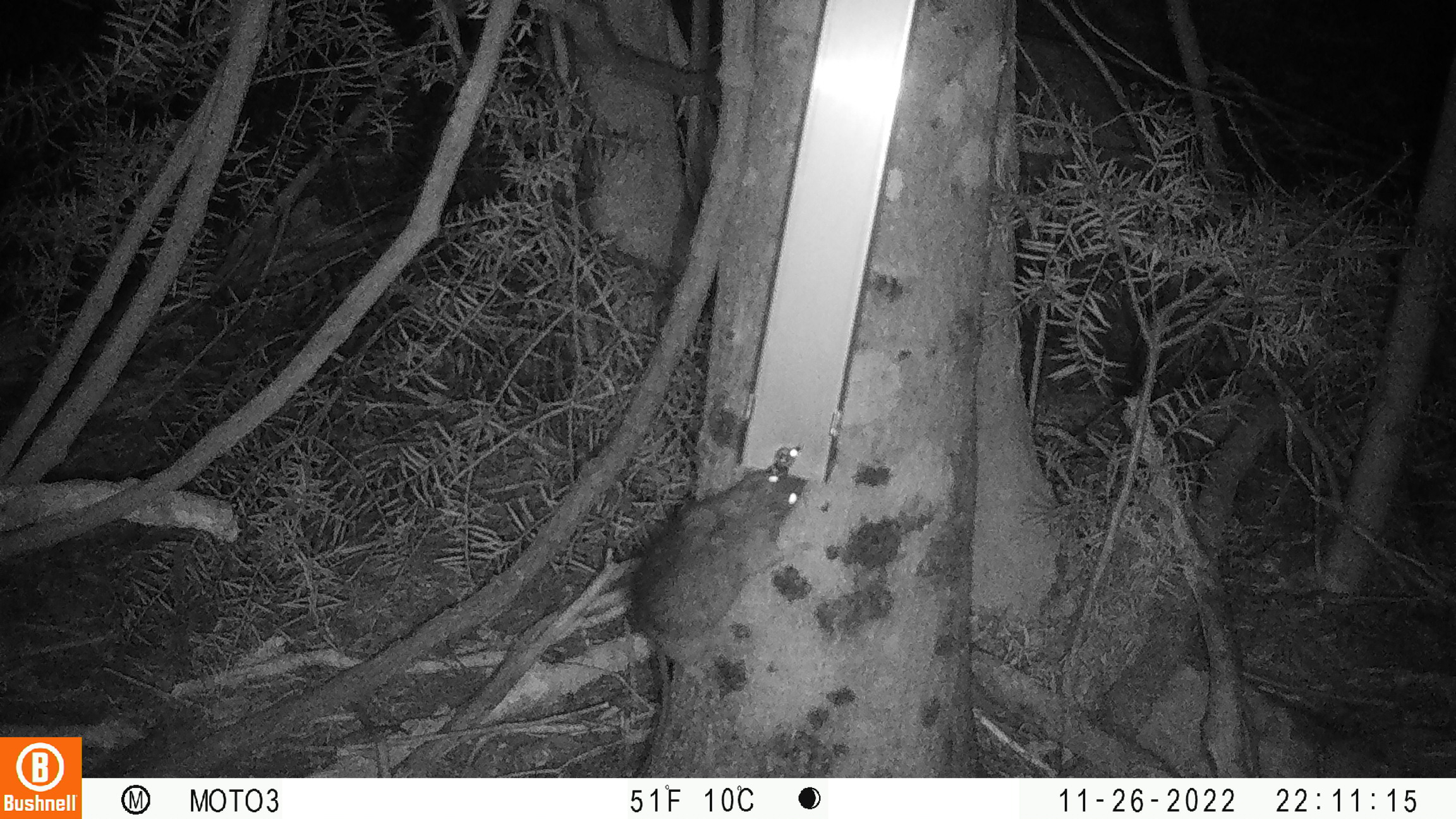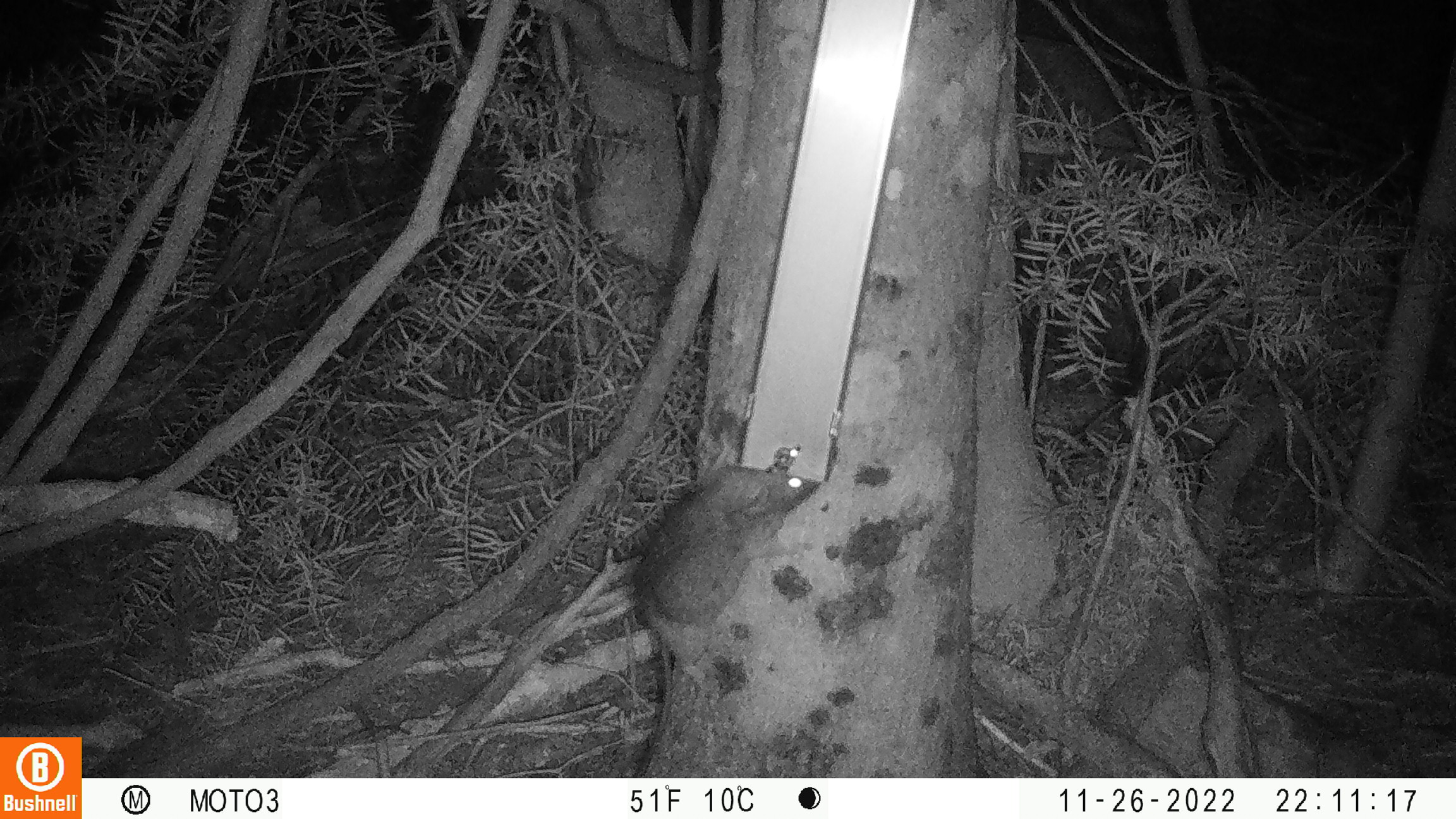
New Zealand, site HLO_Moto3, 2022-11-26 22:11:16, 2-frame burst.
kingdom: Animalia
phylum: Chordata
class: Mammalia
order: Rodentia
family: Muridae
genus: Rattus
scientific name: Rattus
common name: rat